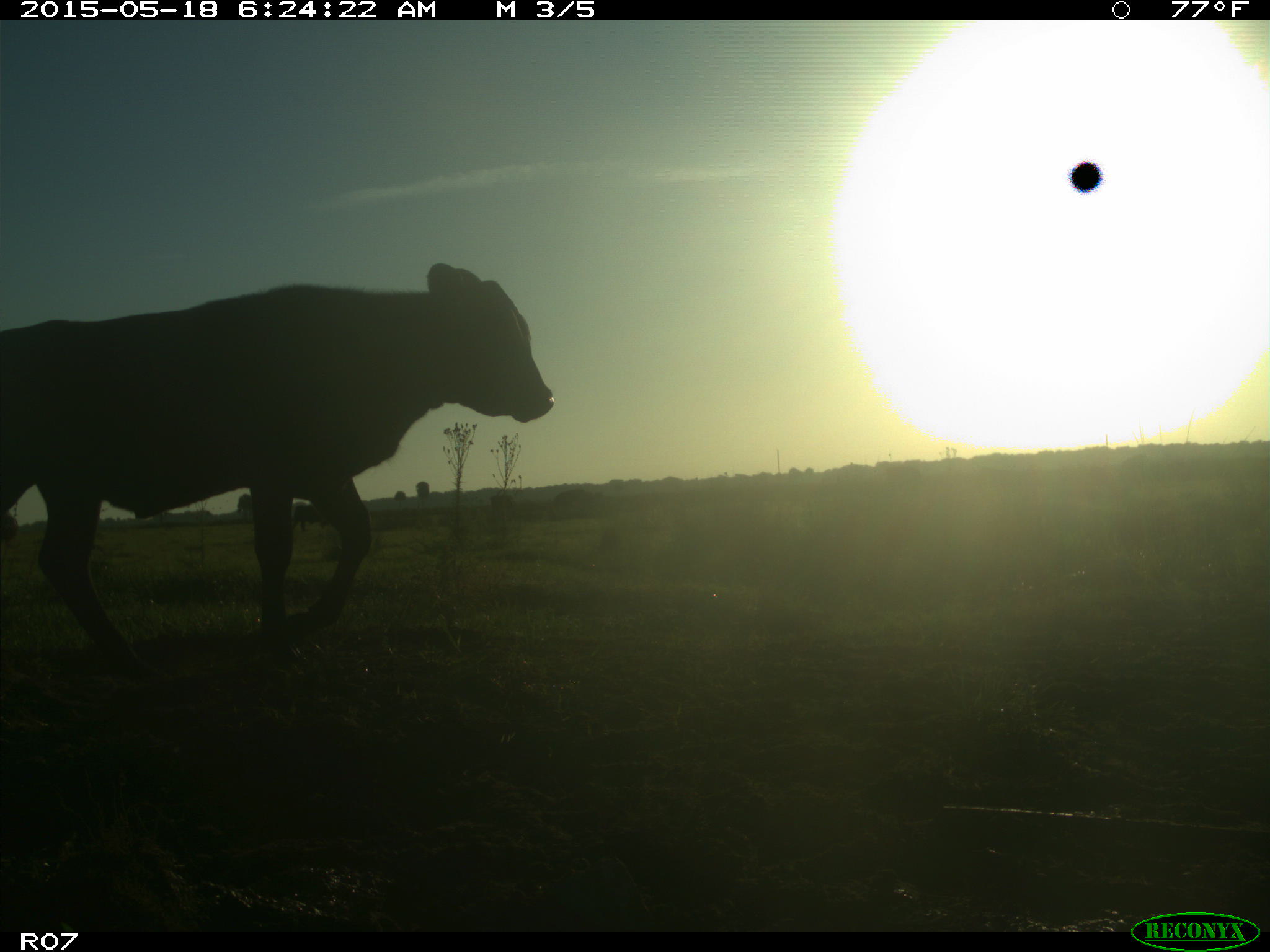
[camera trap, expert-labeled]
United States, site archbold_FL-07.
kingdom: Animalia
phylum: Chordata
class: Mammalia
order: Artiodactyla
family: Bovidae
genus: Bos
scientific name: Bos taurus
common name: domestic cow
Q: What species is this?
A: Bos taurus (domestic cow).